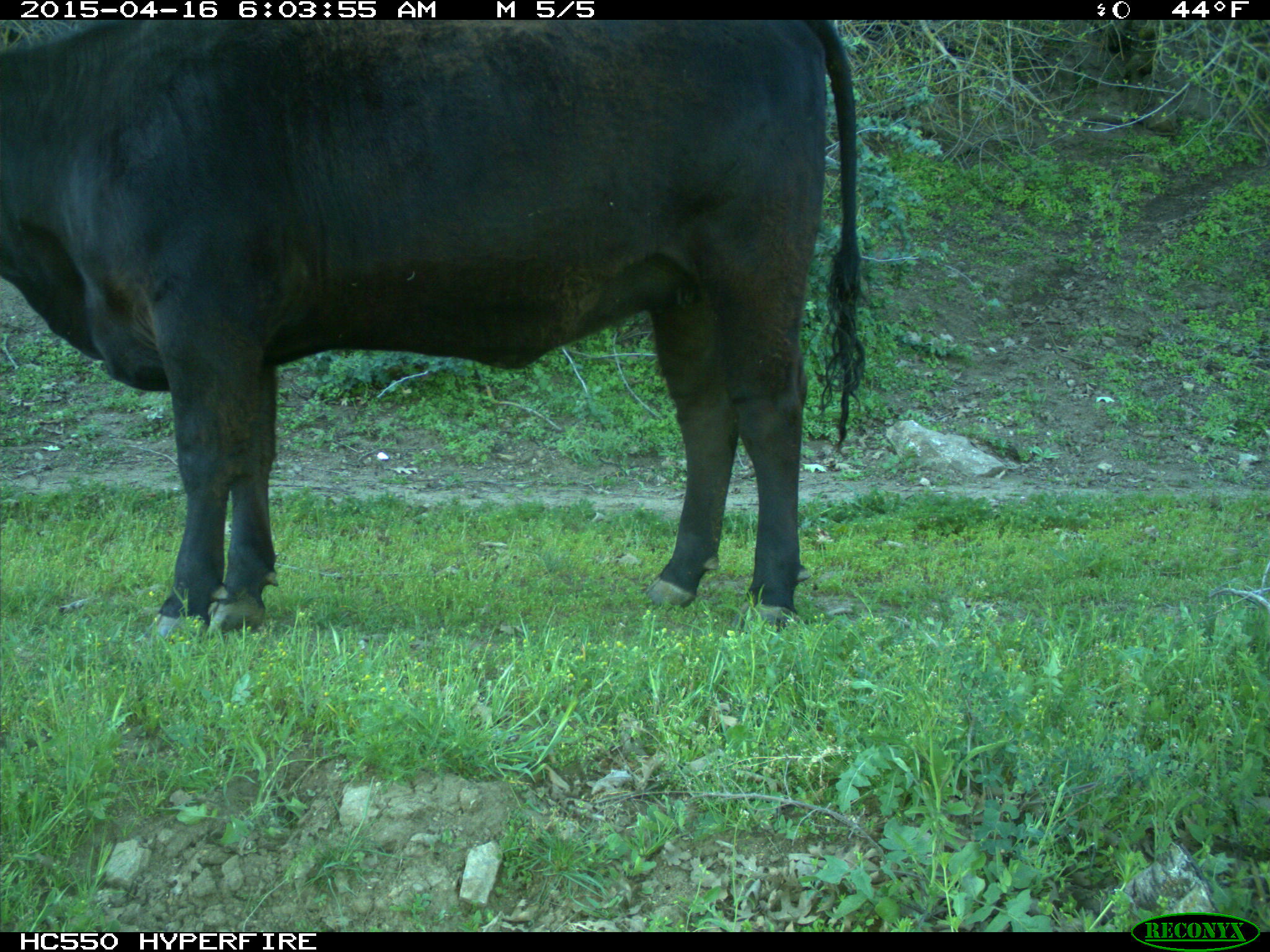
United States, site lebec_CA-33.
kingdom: Animalia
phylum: Chordata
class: Mammalia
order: Artiodactyla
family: Bovidae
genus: Bos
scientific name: Bos taurus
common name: domestic cow